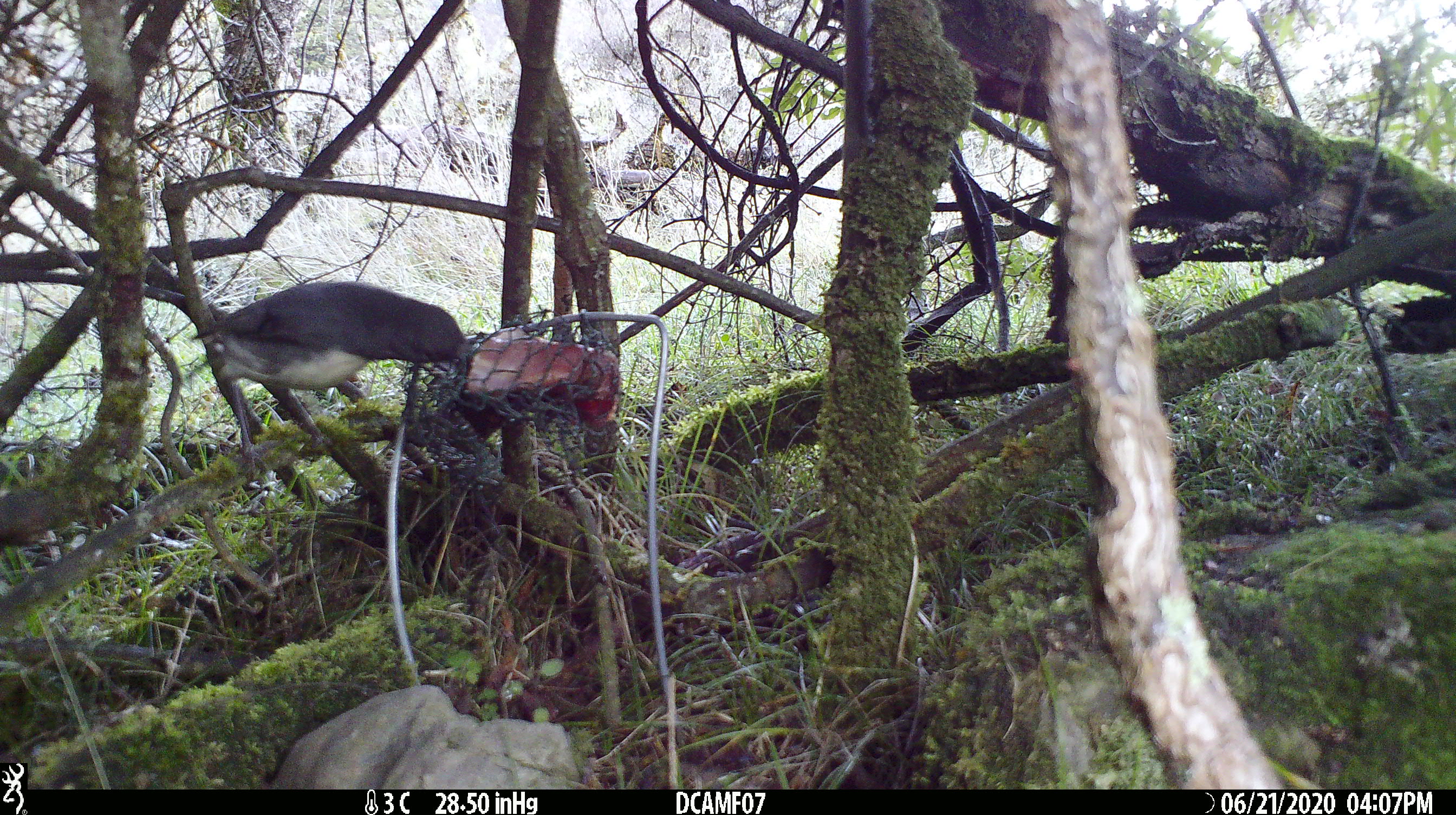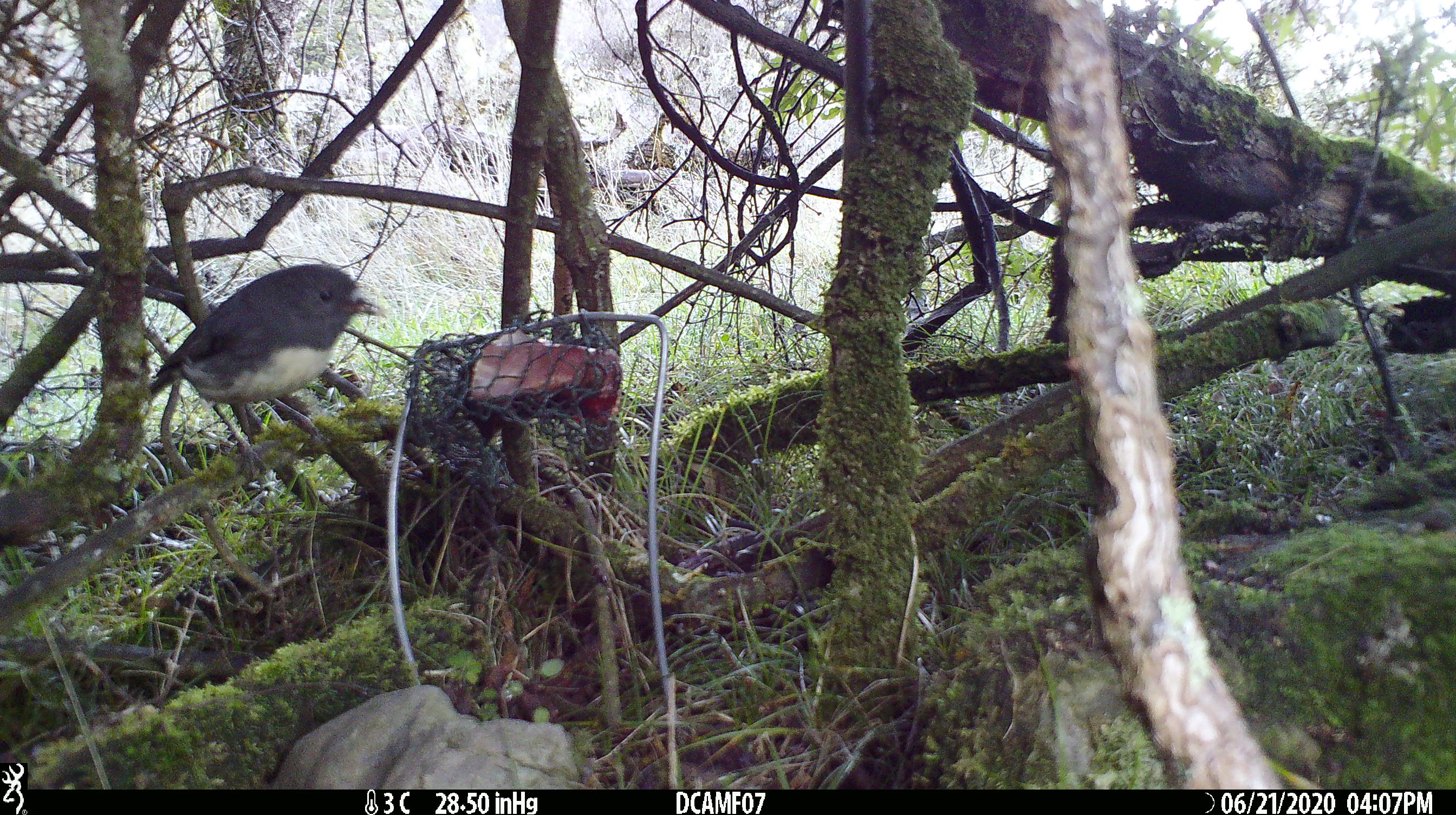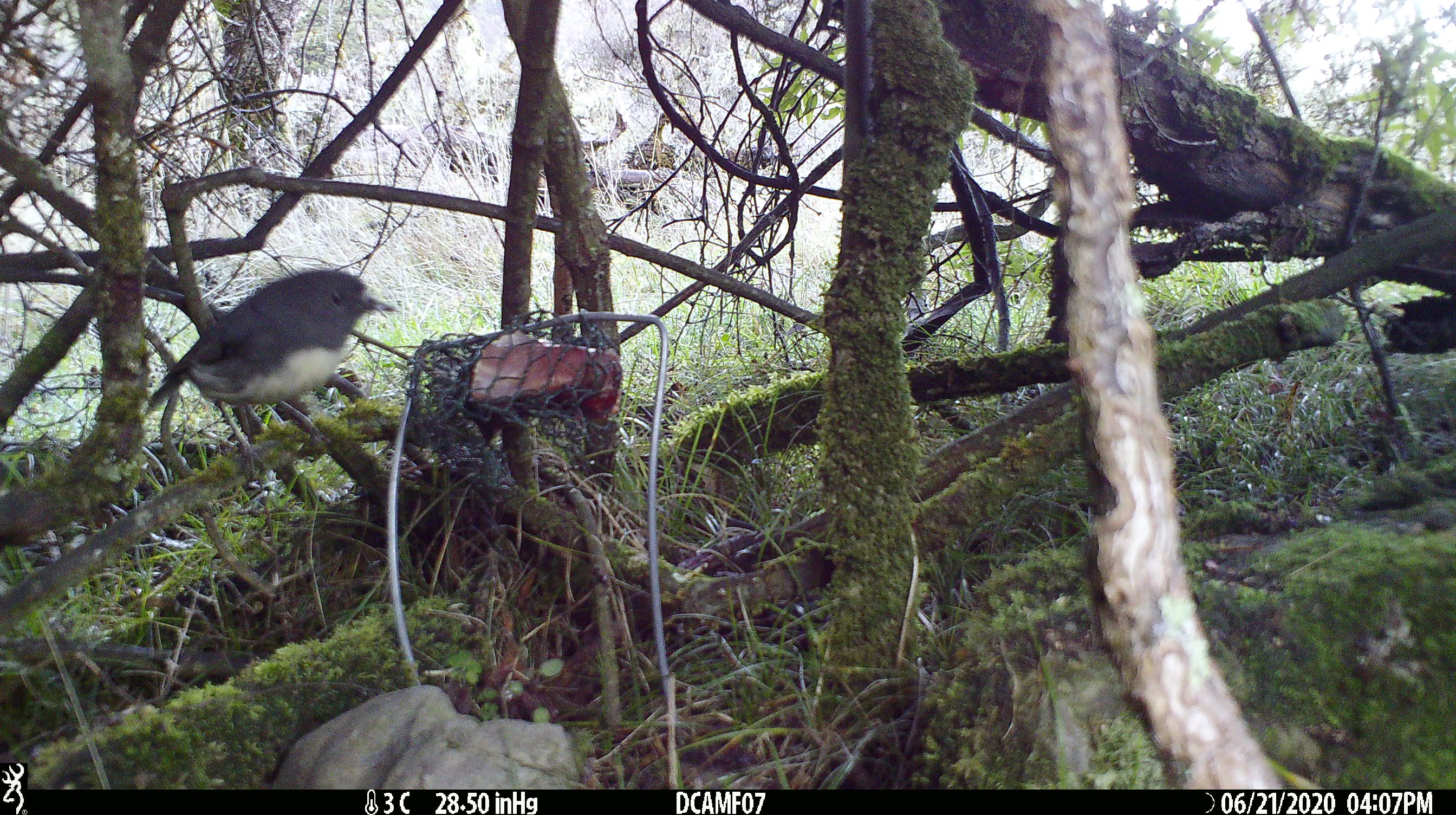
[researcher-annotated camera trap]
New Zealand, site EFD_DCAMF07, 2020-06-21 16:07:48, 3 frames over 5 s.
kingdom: Animalia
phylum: Chordata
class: Aves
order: Passeriformes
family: Petroicidae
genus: Petroica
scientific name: Petroica australis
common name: new zealand robin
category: robin